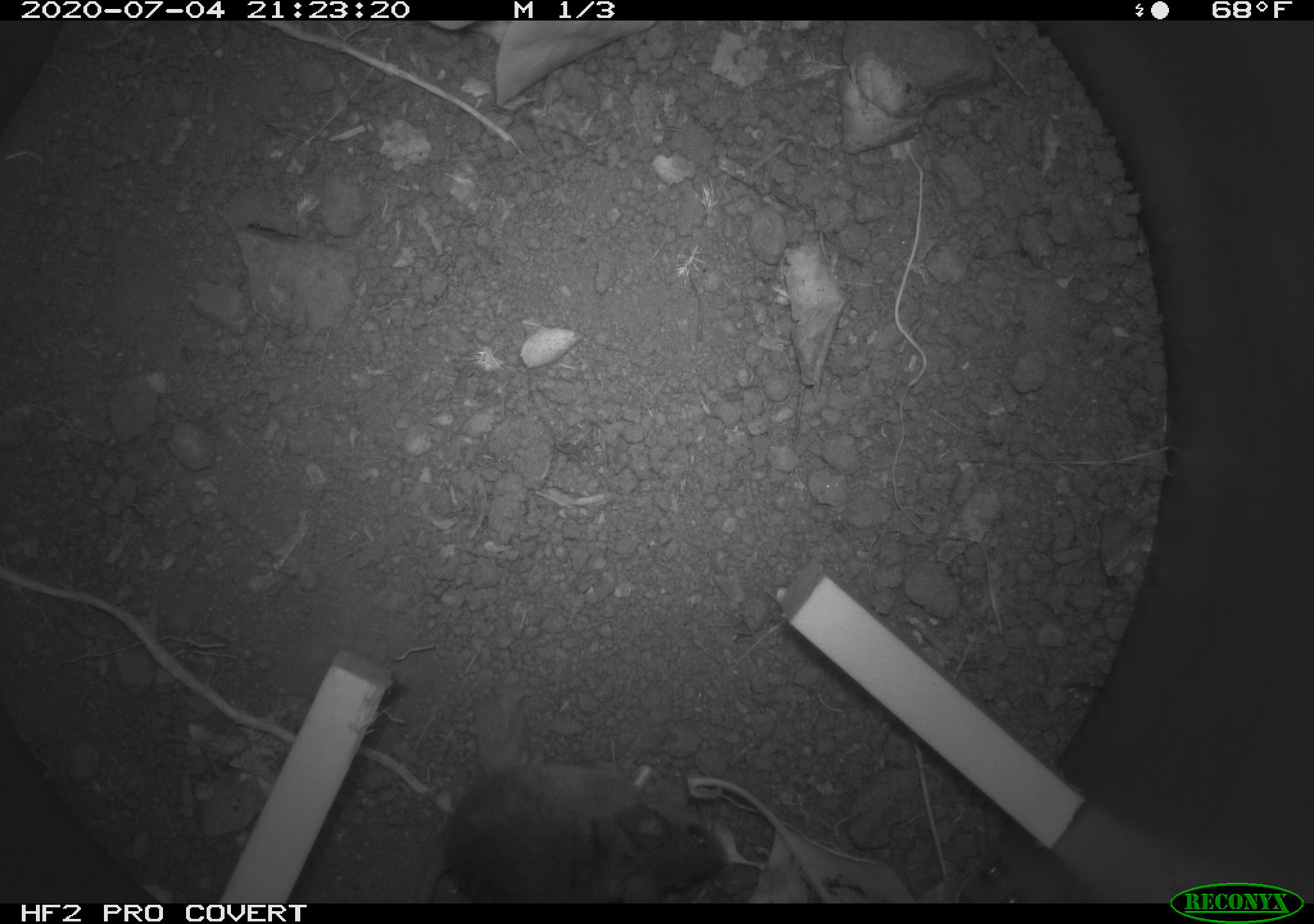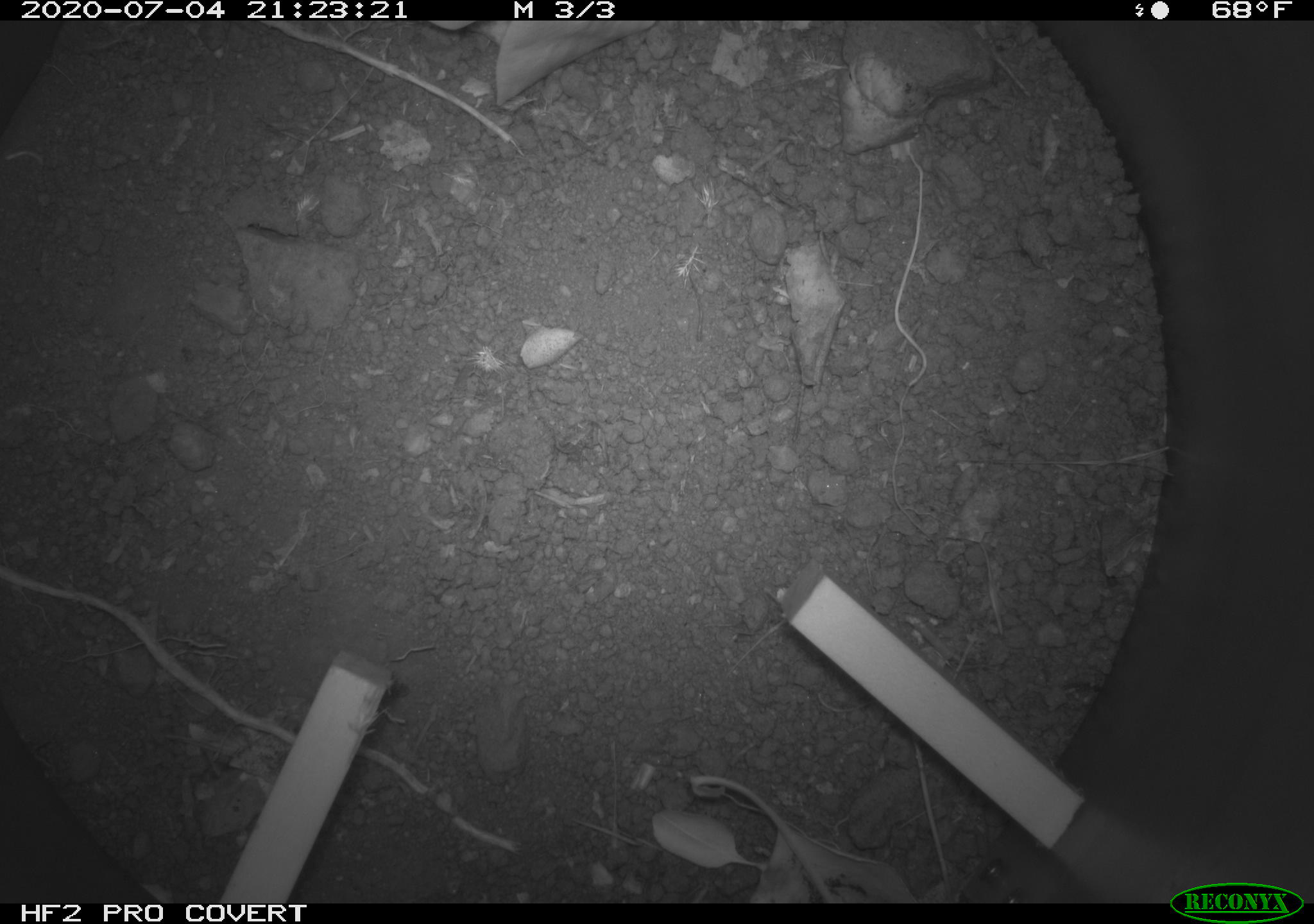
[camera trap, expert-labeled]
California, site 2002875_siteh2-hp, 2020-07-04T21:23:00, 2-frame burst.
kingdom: Animalia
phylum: Chordata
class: Mammalia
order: Rodentia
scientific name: Rodentia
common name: rodent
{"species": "rodent (Rodentia)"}